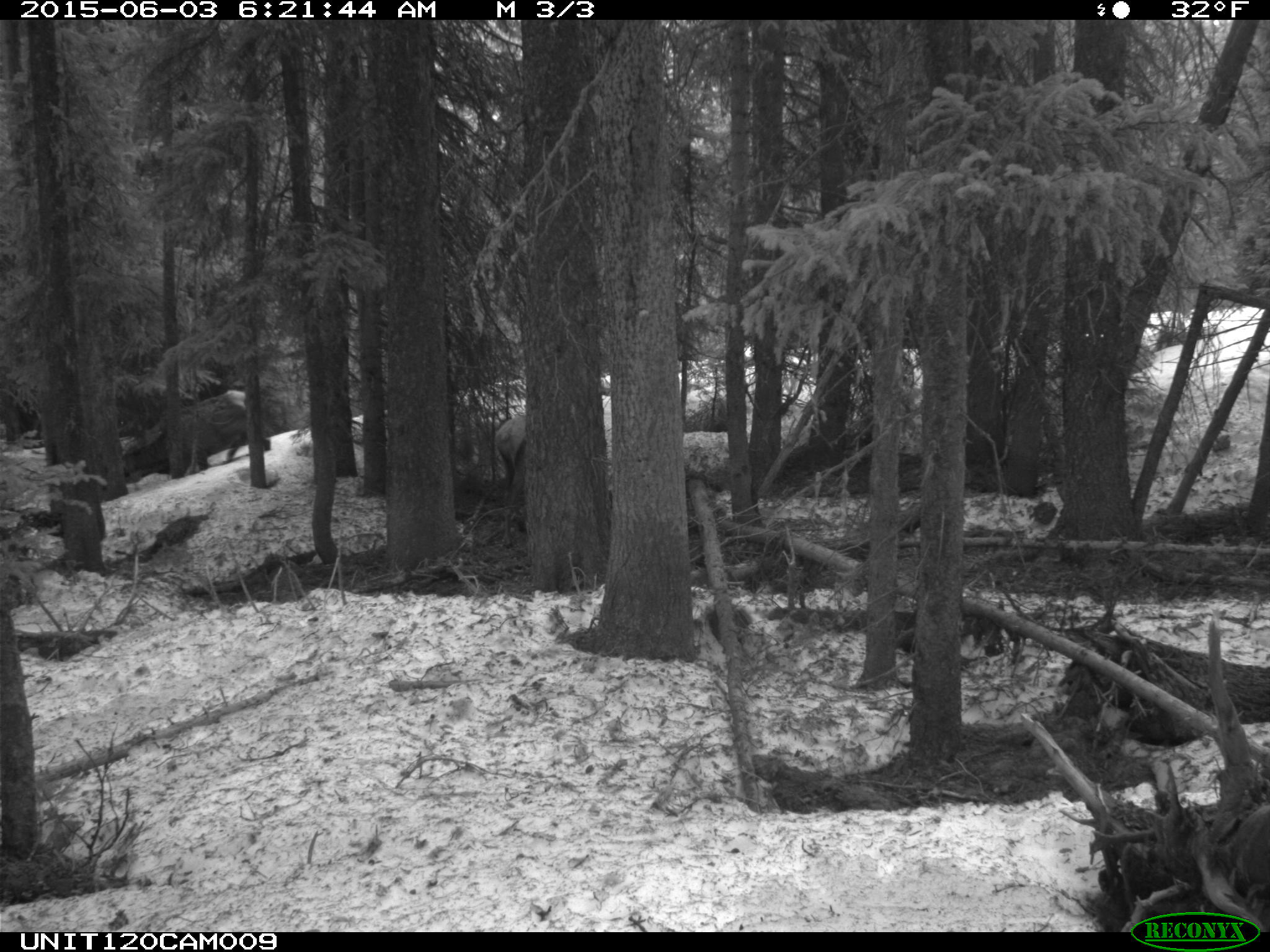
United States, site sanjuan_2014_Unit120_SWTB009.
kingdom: Animalia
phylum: Chordata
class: Mammalia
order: Artiodactyla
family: Cervidae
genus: Cervus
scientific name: Cervus elaphus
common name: red deer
Cervus elaphus (red deer).